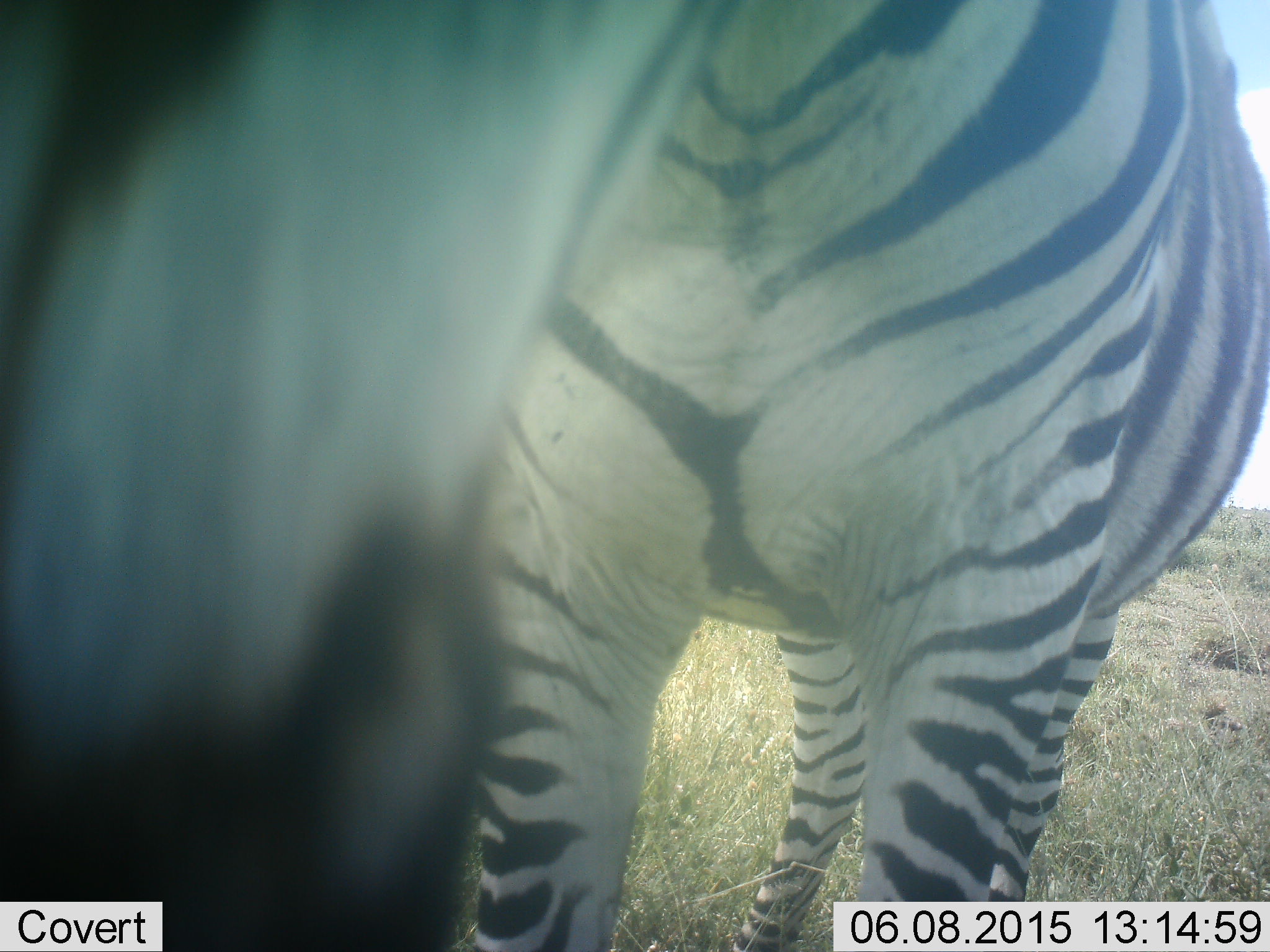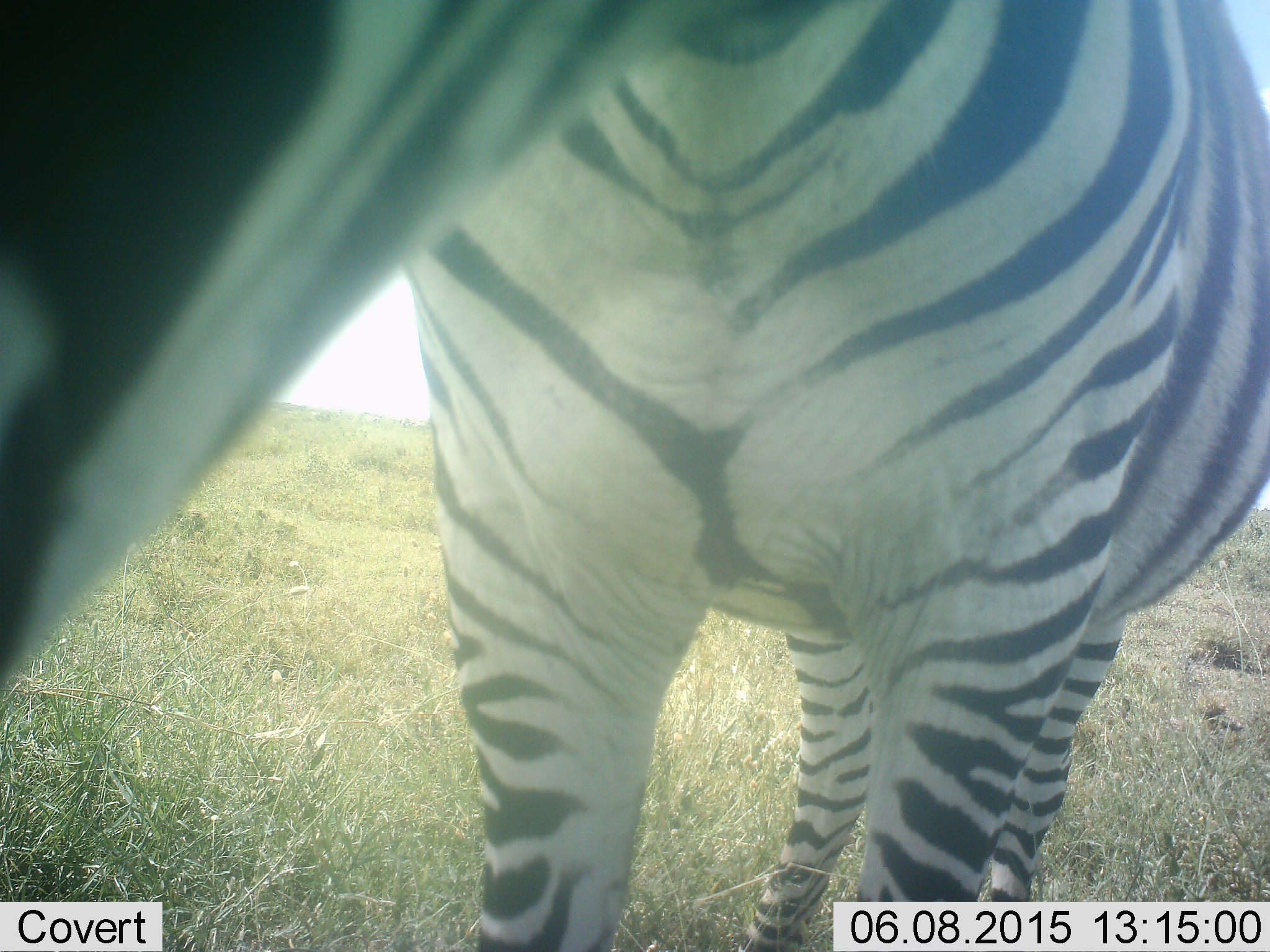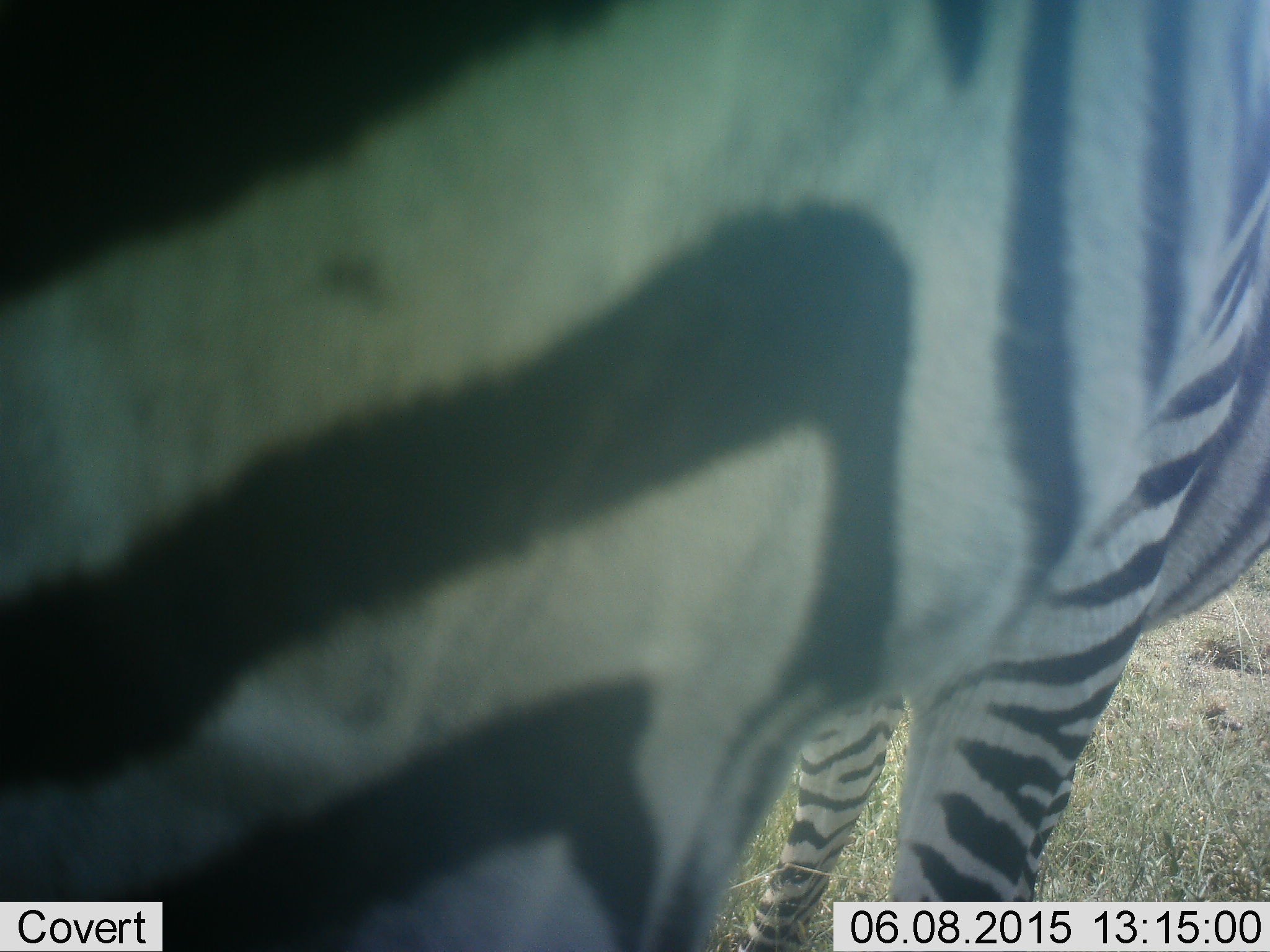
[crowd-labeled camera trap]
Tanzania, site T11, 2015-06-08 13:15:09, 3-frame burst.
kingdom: Animalia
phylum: Chordata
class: Mammalia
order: Perissodactyla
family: Equidae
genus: Equus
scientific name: Equus quagga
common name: plains zebra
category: zebra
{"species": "zebra (plains zebra) (Equus quagga)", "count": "1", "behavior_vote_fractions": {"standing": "70%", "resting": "0%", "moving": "20%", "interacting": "20%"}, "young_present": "0%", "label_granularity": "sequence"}